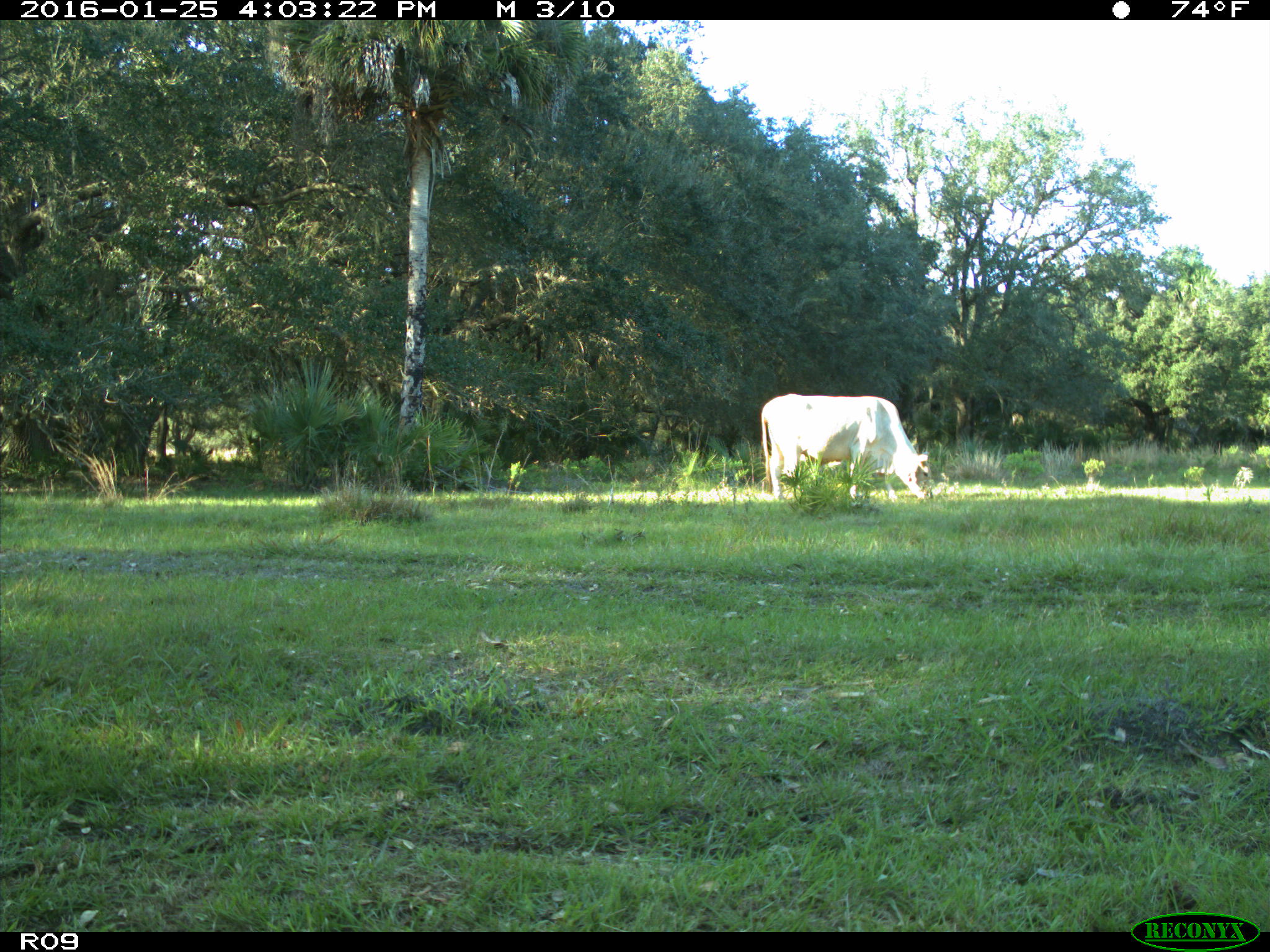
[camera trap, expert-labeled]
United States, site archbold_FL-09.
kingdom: Animalia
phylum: Chordata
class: Mammalia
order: Artiodactyla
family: Bovidae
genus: Bos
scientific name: Bos taurus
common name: domestic cow